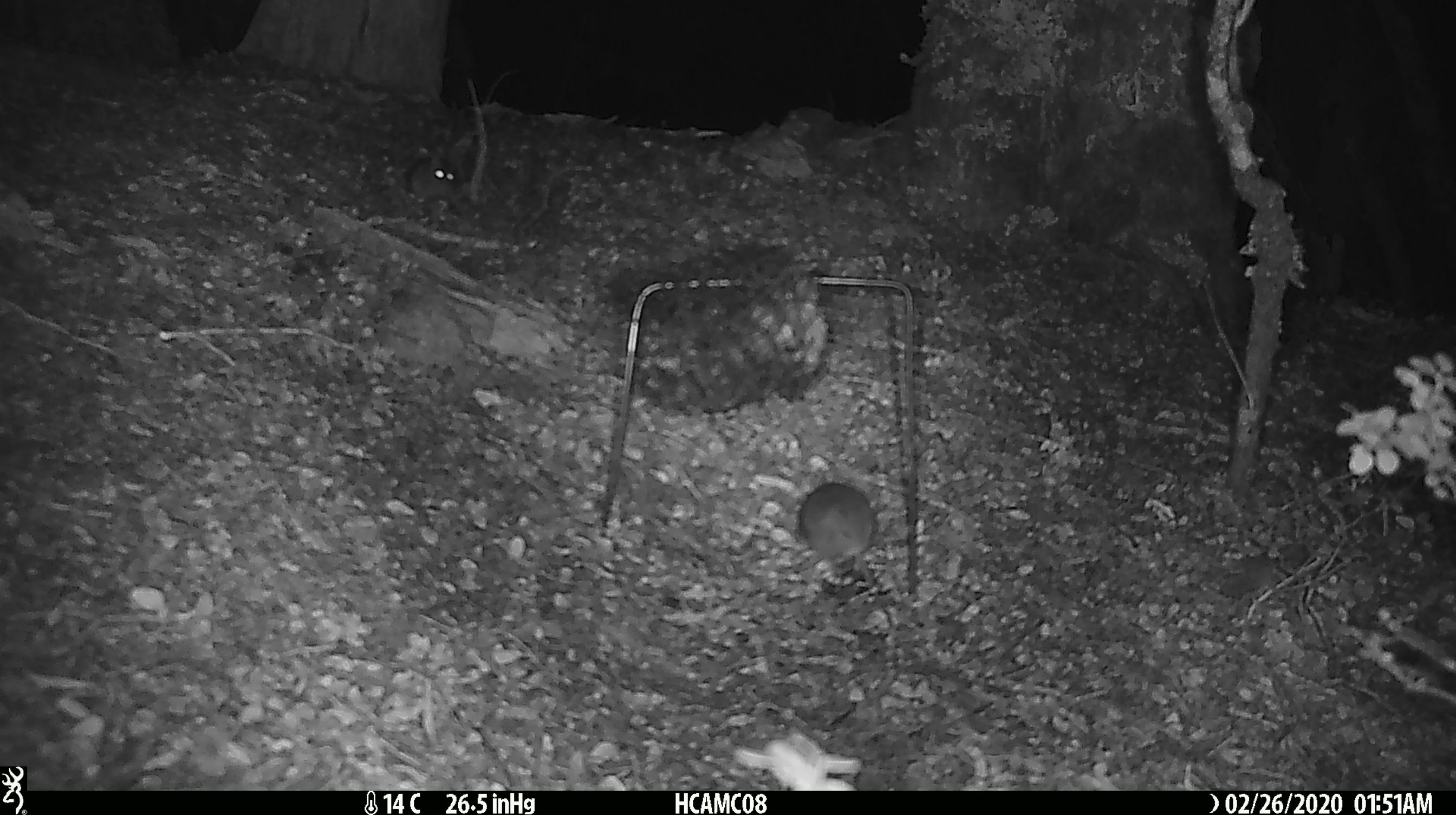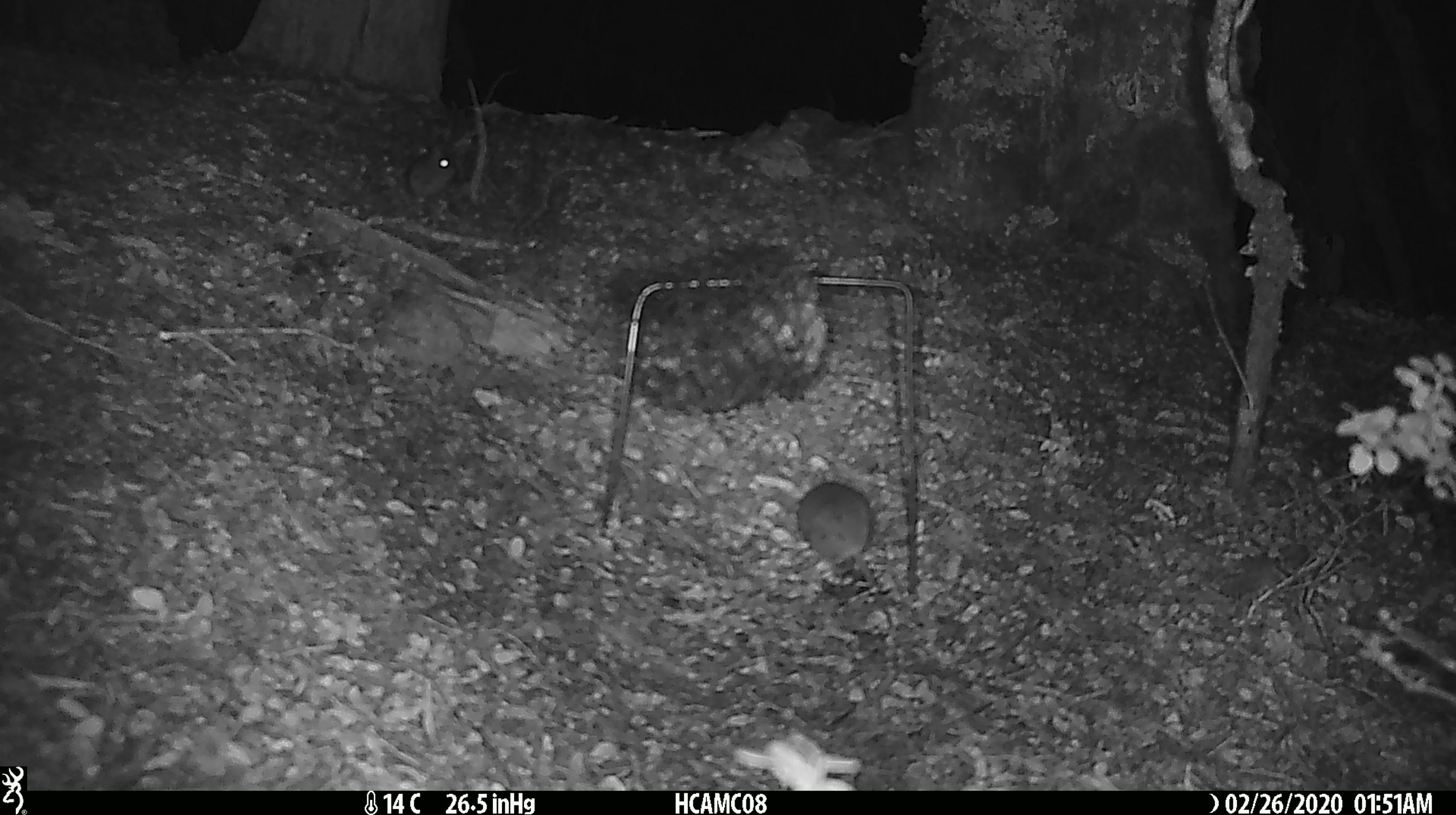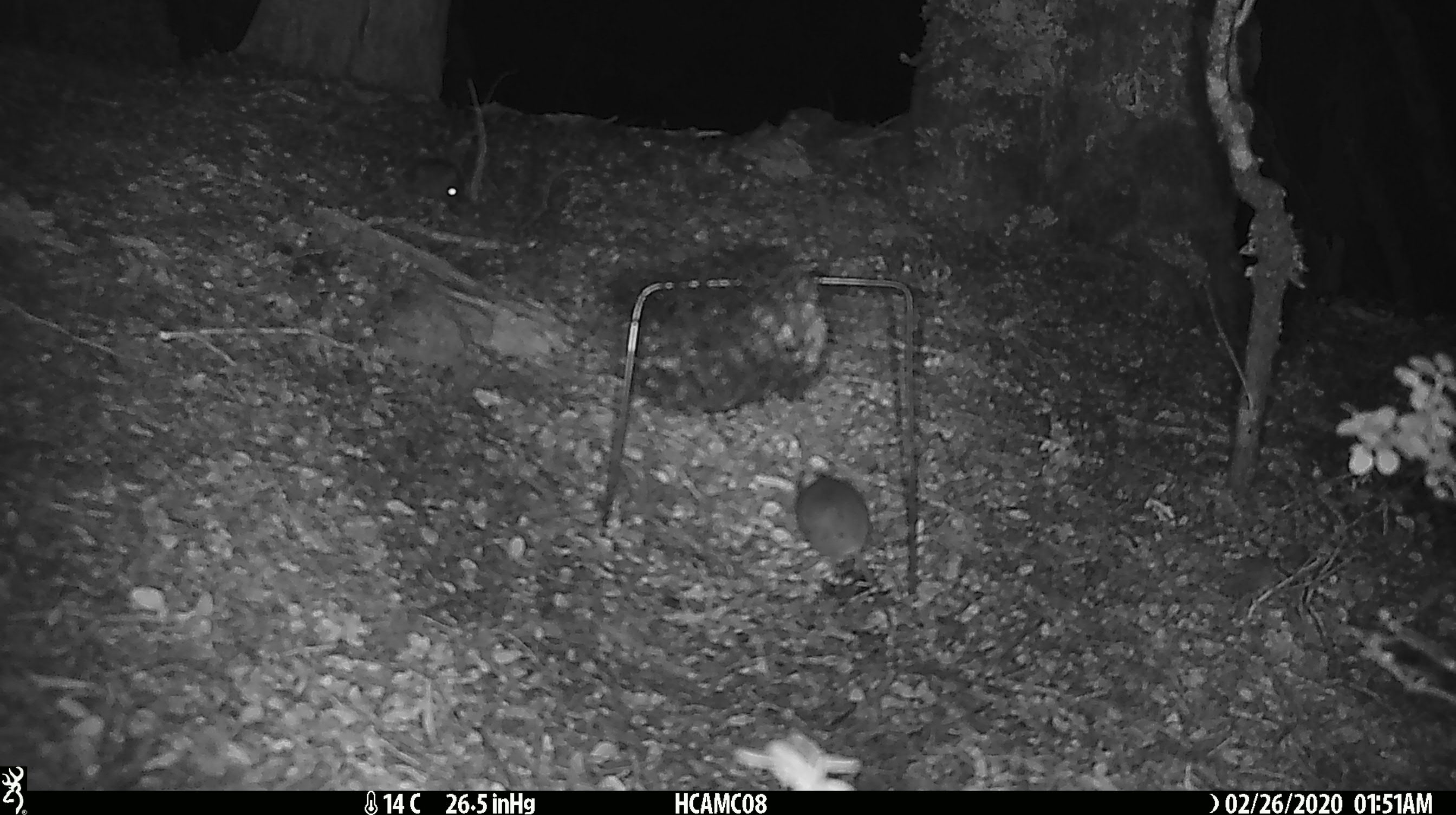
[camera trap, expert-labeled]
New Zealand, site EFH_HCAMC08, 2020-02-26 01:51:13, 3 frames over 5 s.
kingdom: Animalia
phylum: Chordata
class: Mammalia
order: Rodentia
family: Muridae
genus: Mus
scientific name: Mus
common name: mouse